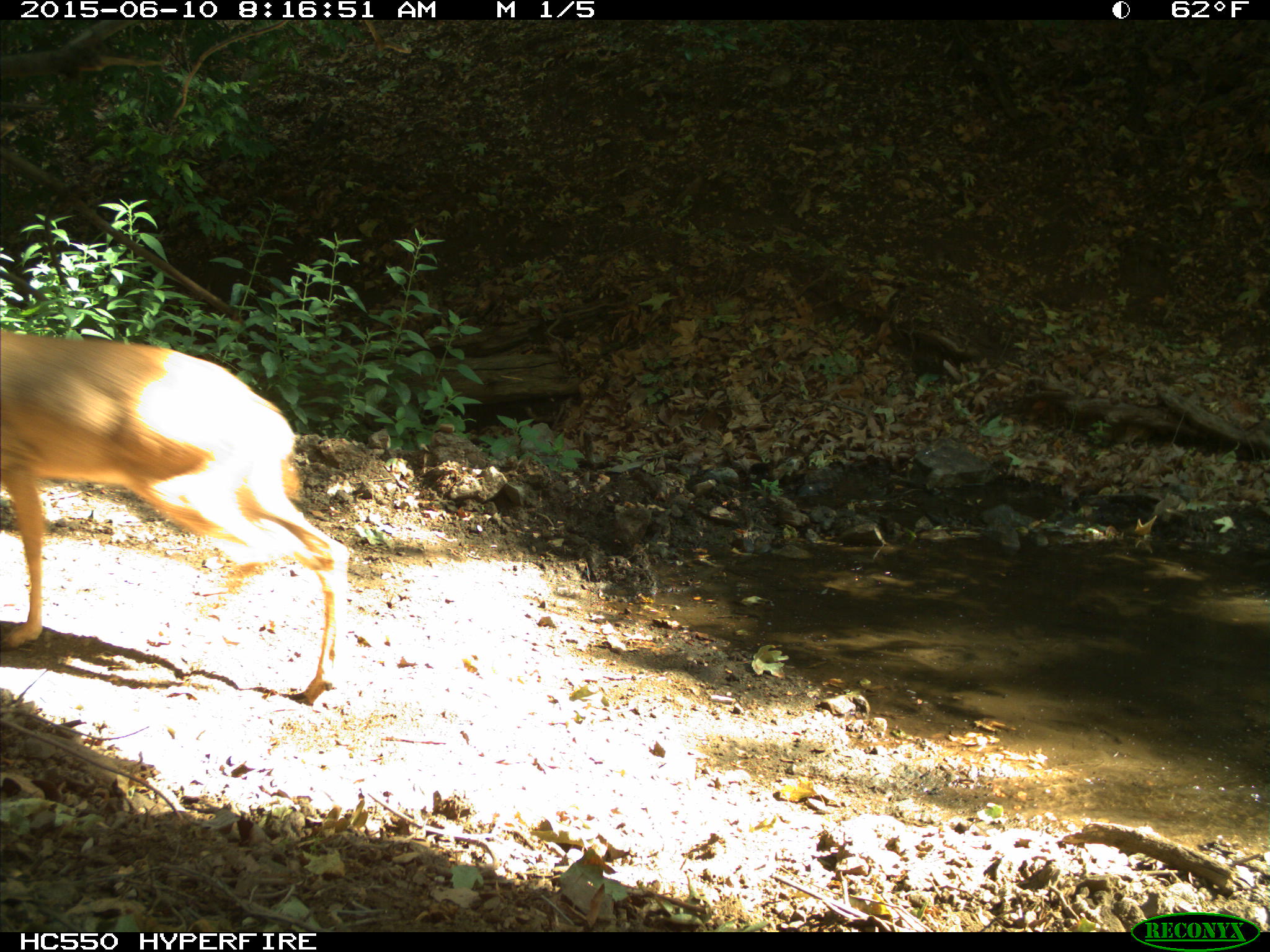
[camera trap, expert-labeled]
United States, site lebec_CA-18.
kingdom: Animalia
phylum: Chordata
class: Mammalia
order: Artiodactyla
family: Cervidae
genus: Odocoileus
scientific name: Odocoileus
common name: deer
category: unidentified deer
Unidentified deer (deer) (Odocoileus).